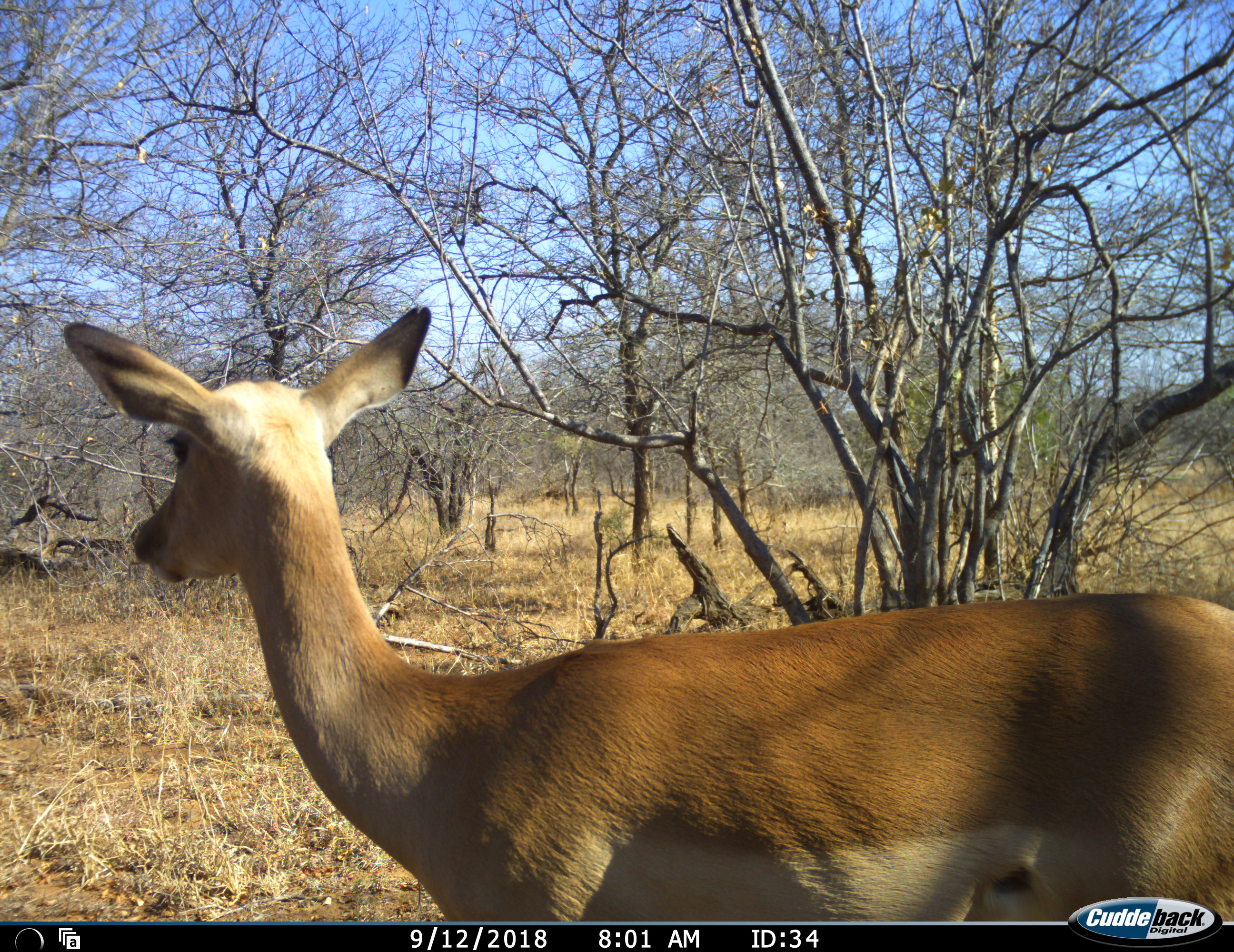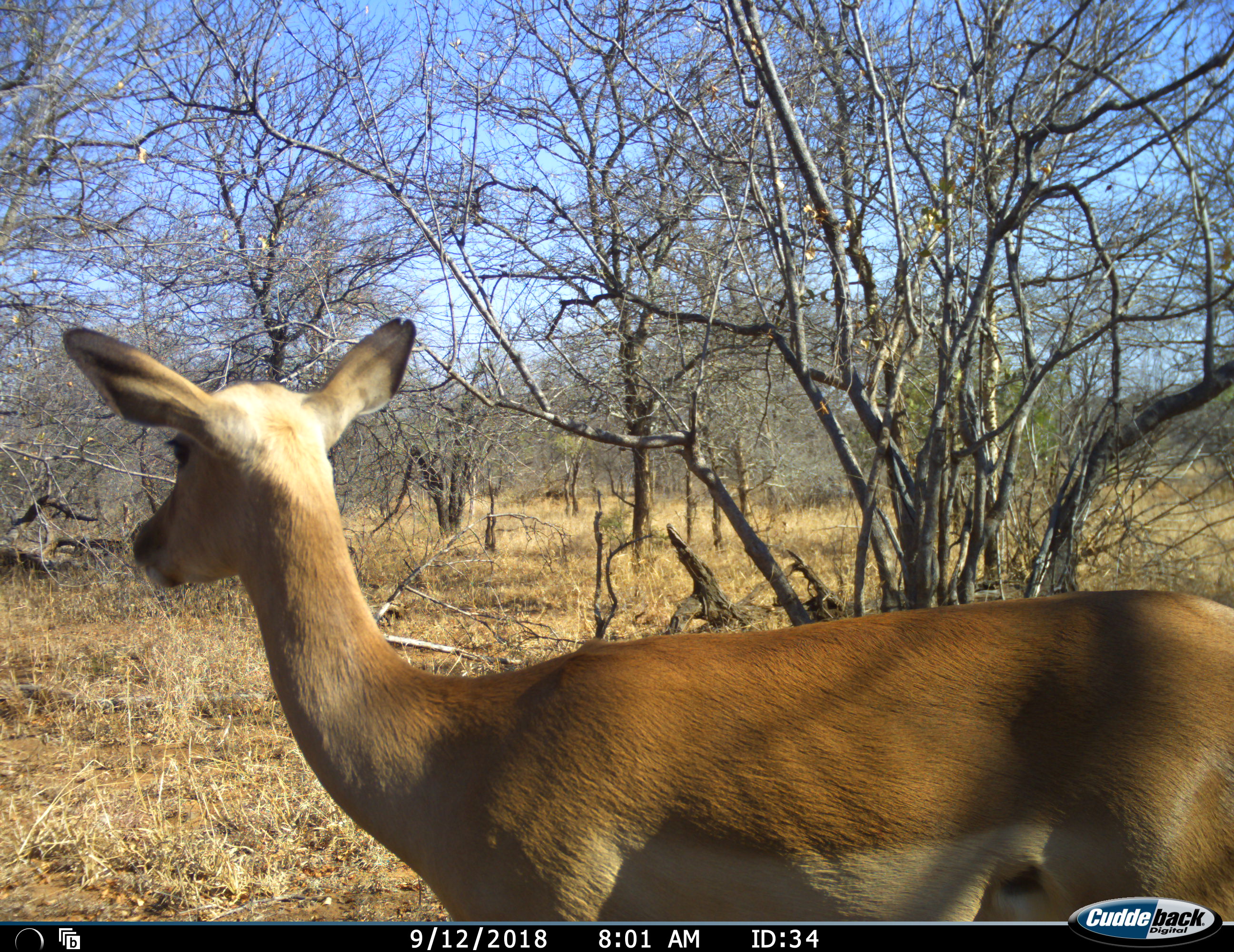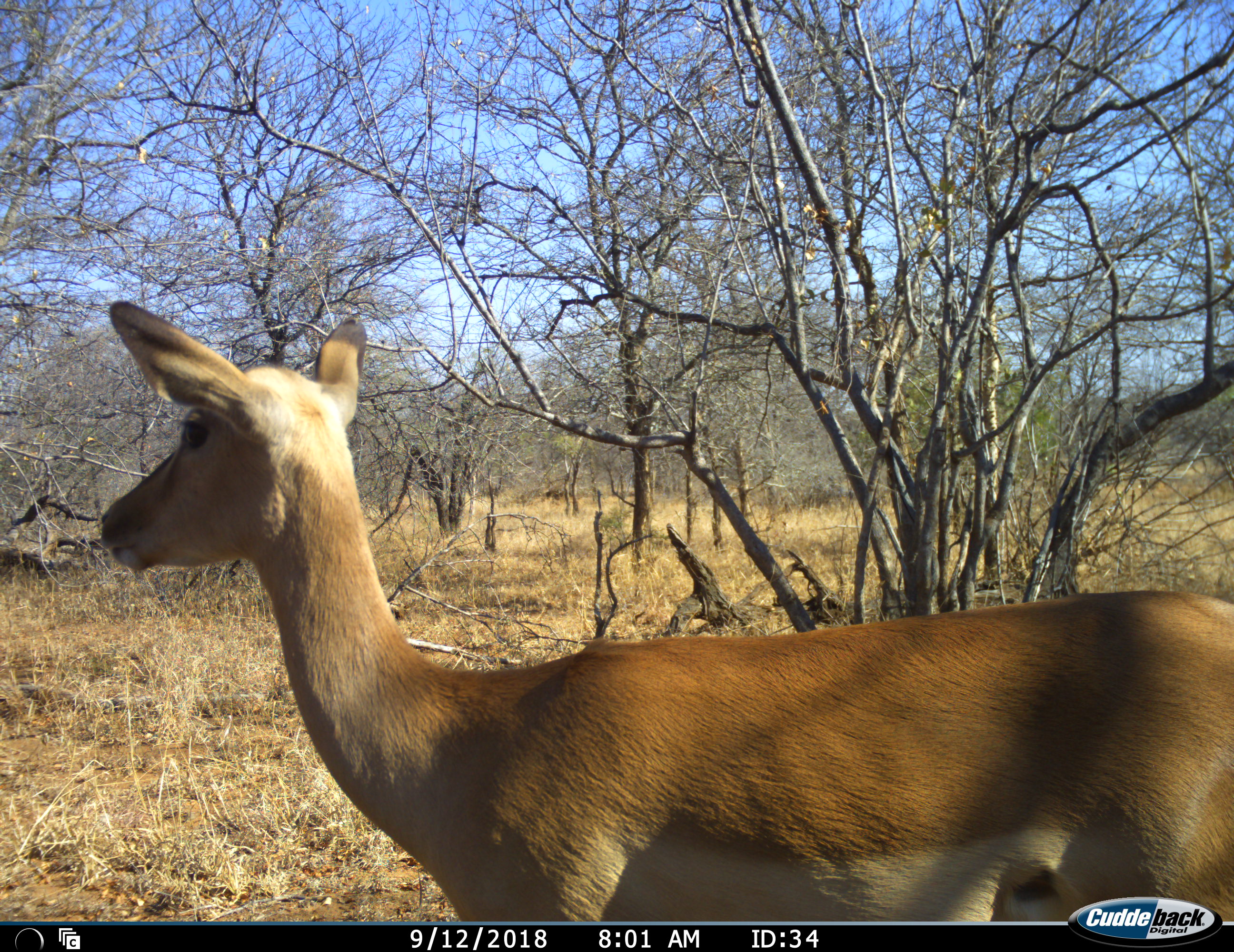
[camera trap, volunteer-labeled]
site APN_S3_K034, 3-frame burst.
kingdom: Animalia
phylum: Chordata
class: Mammalia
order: Artiodactyla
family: Bovidae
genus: Aepyceros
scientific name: Aepyceros melampus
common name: impala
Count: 1.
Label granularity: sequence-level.